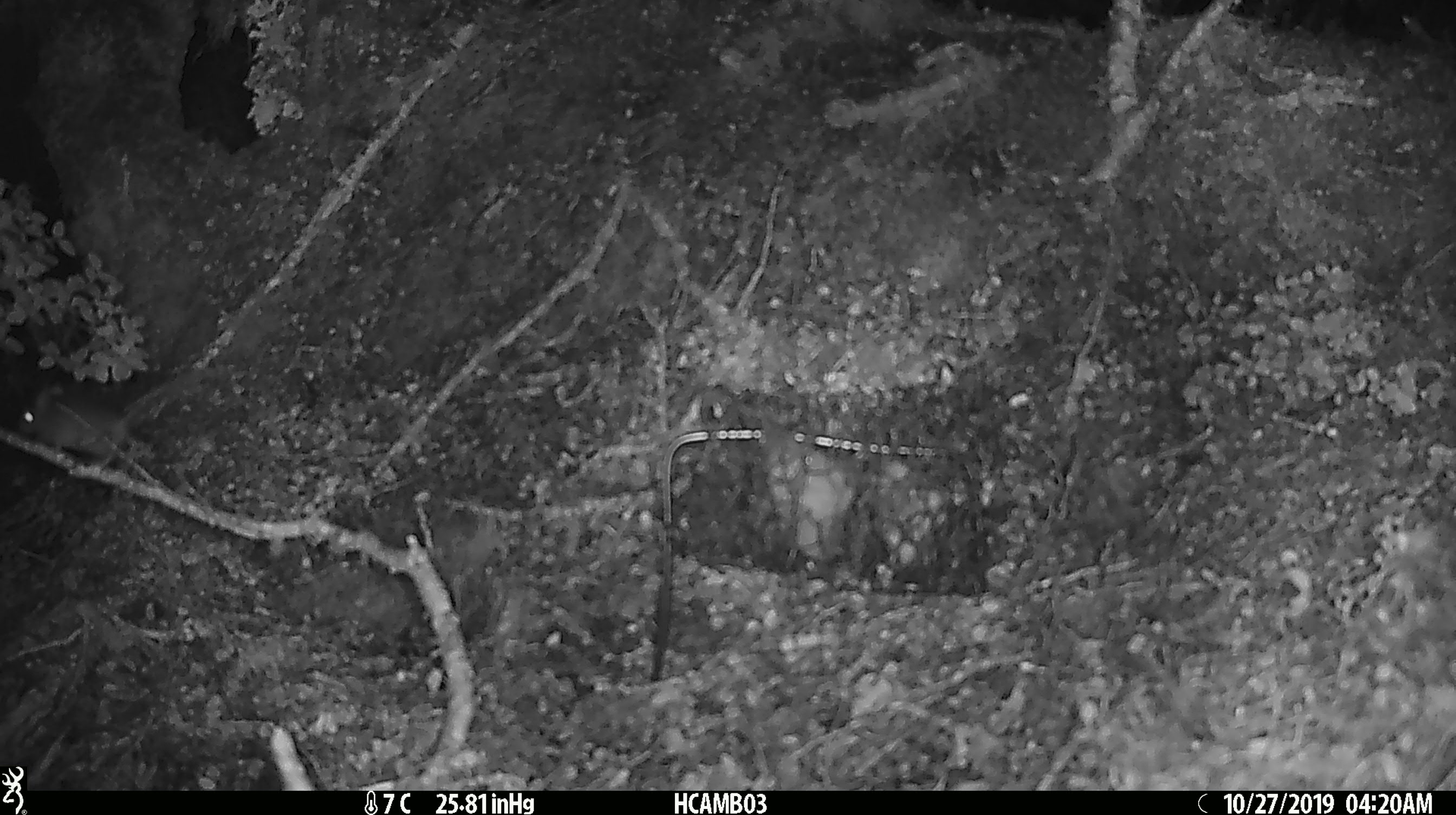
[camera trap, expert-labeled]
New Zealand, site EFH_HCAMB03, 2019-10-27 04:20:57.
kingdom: Animalia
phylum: Chordata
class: Mammalia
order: Rodentia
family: Muridae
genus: Mus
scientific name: Mus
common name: mouse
Mouse (Mus).